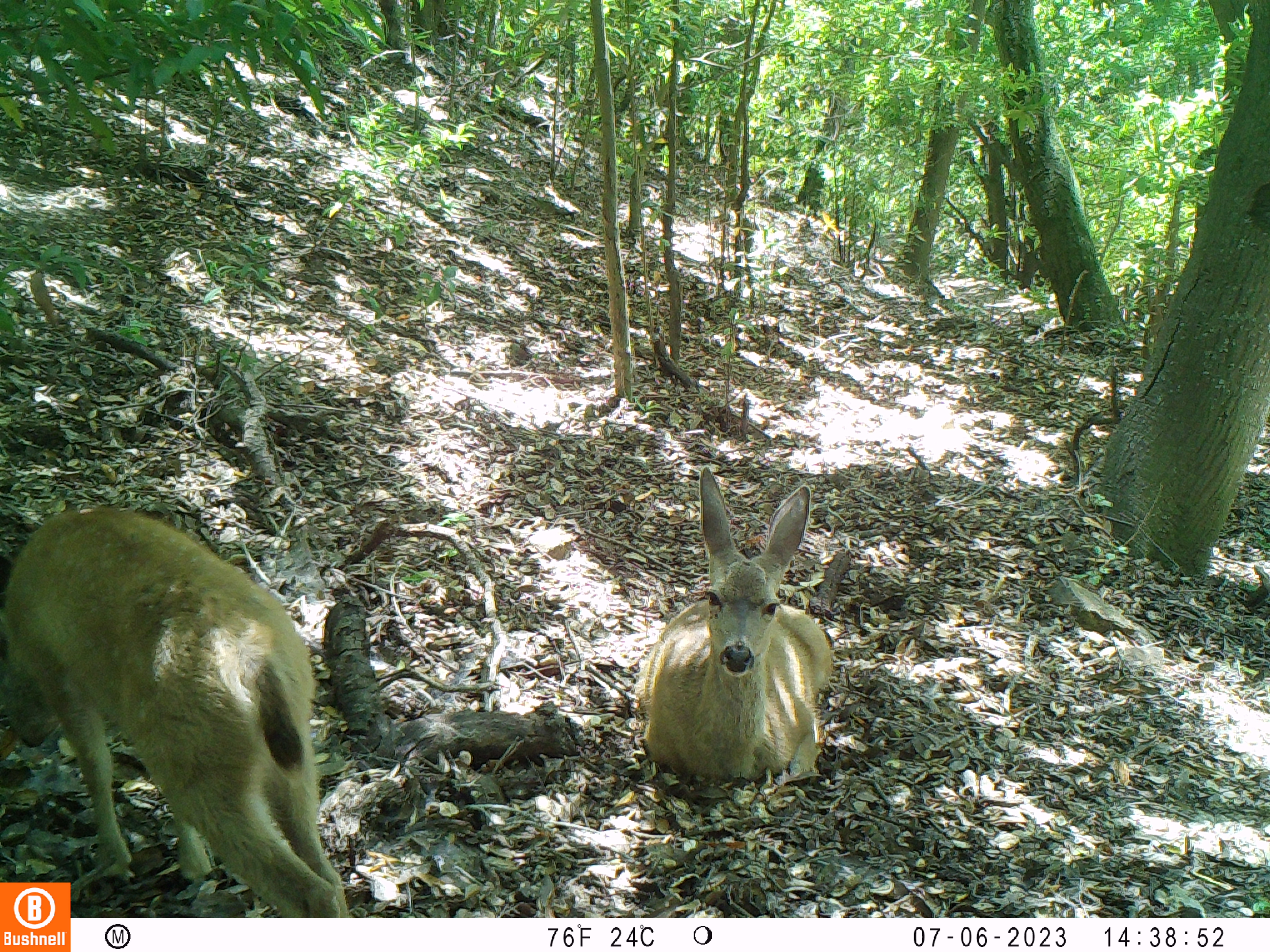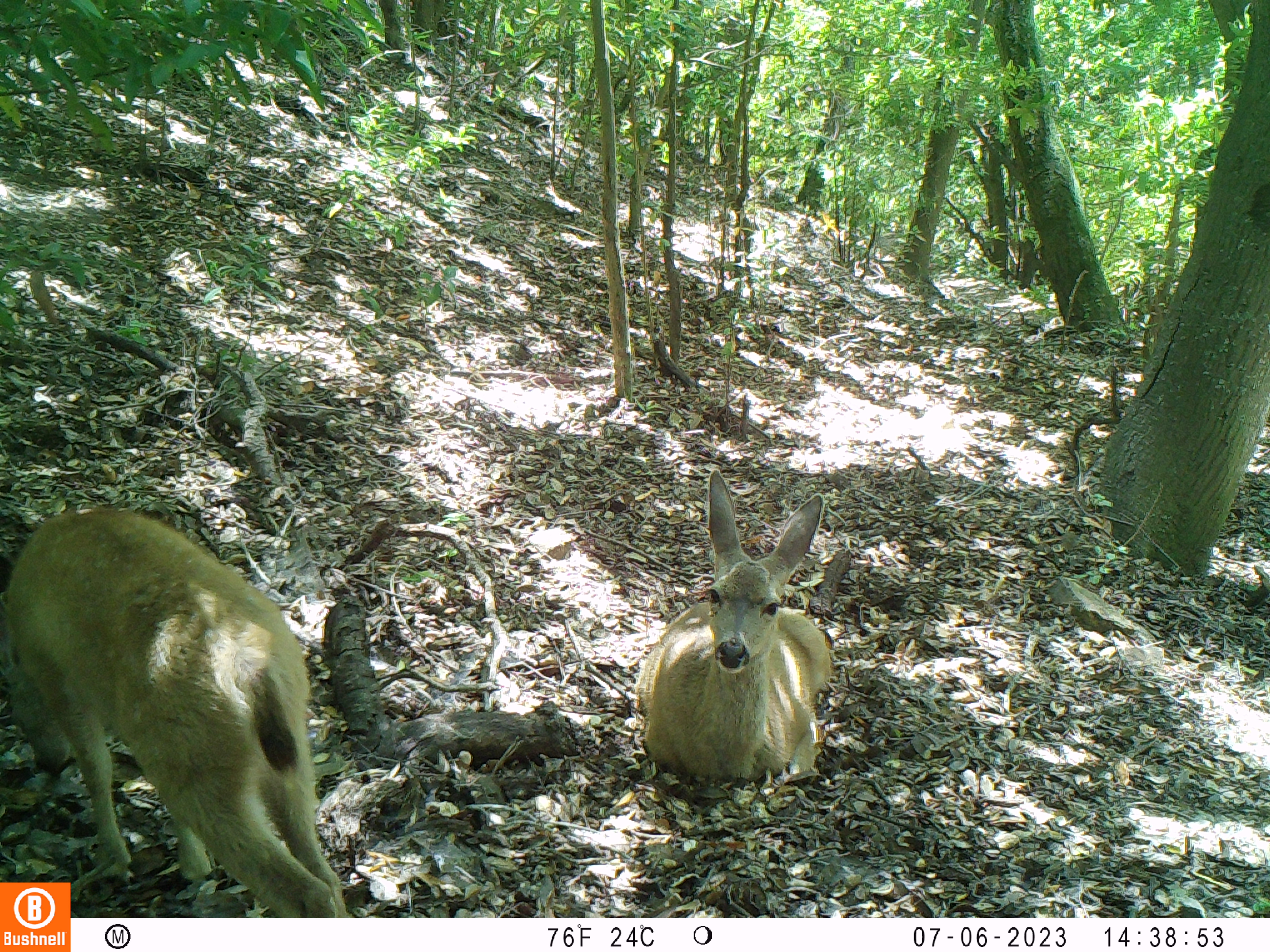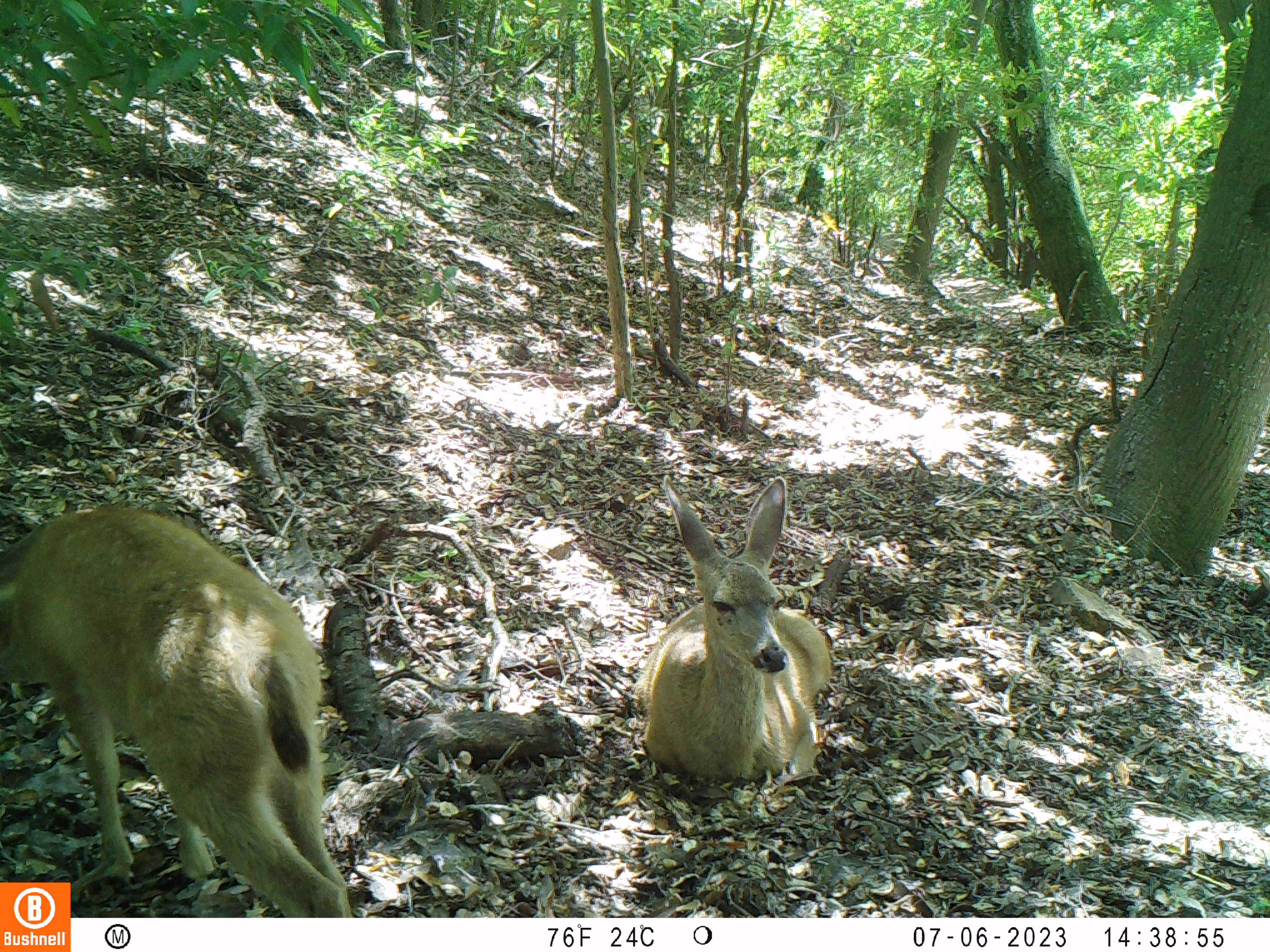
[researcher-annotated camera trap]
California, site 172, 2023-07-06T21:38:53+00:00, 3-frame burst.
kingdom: Animalia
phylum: Chordata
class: Mammalia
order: Artiodactyla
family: Cervidae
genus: Odocoileus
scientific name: Odocoileus hemionus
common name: mule deer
Mule deer (Odocoileus hemionus).